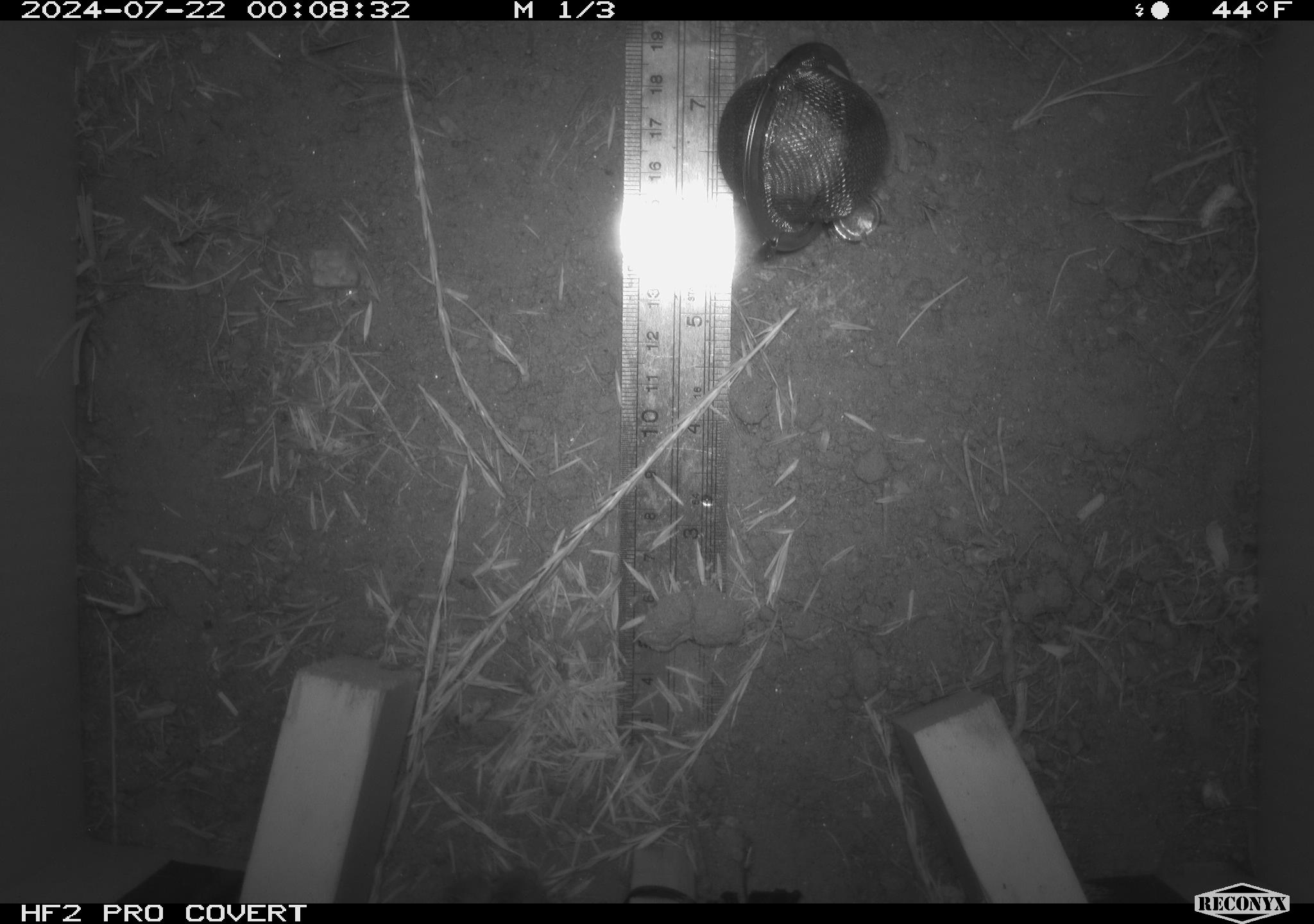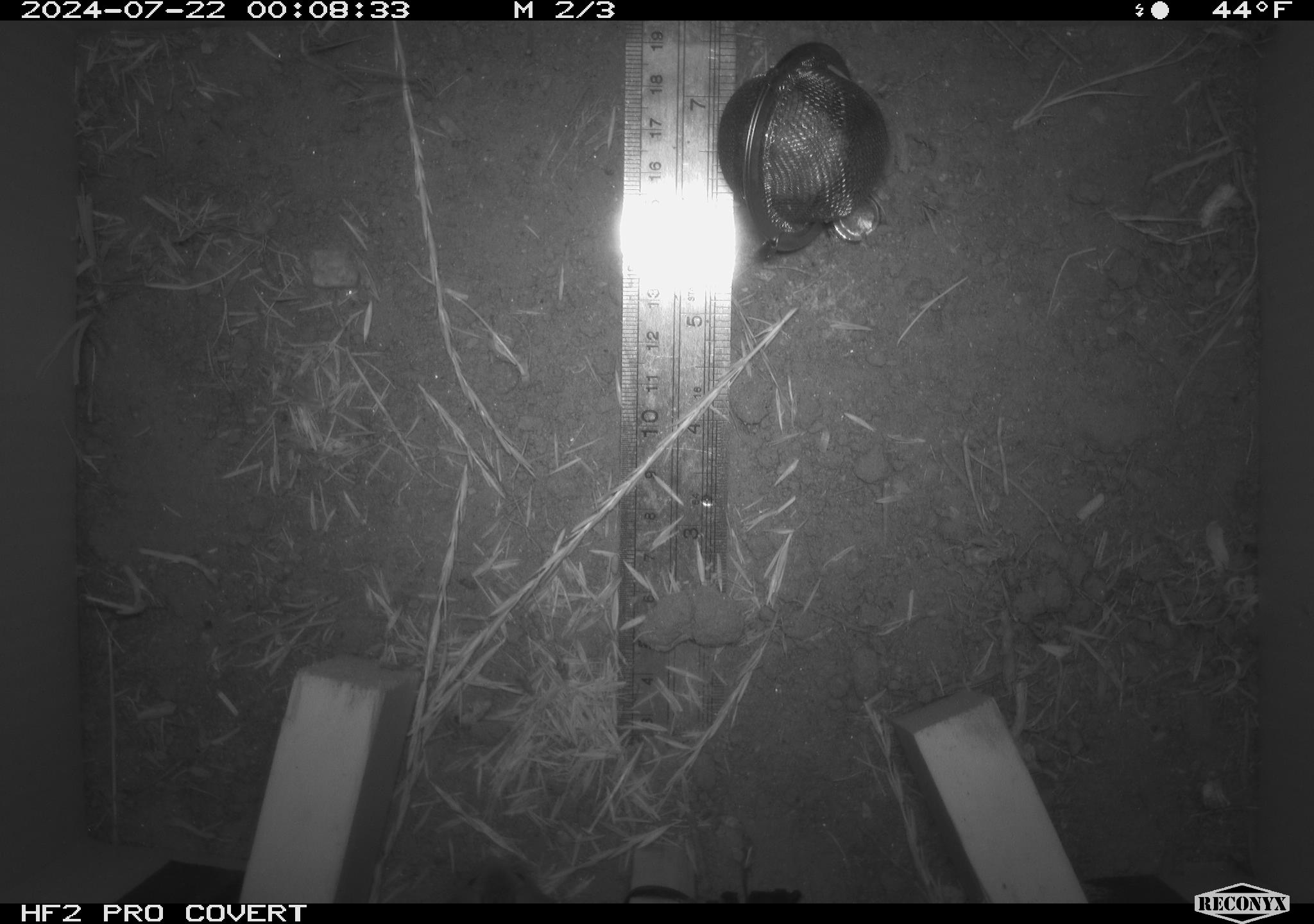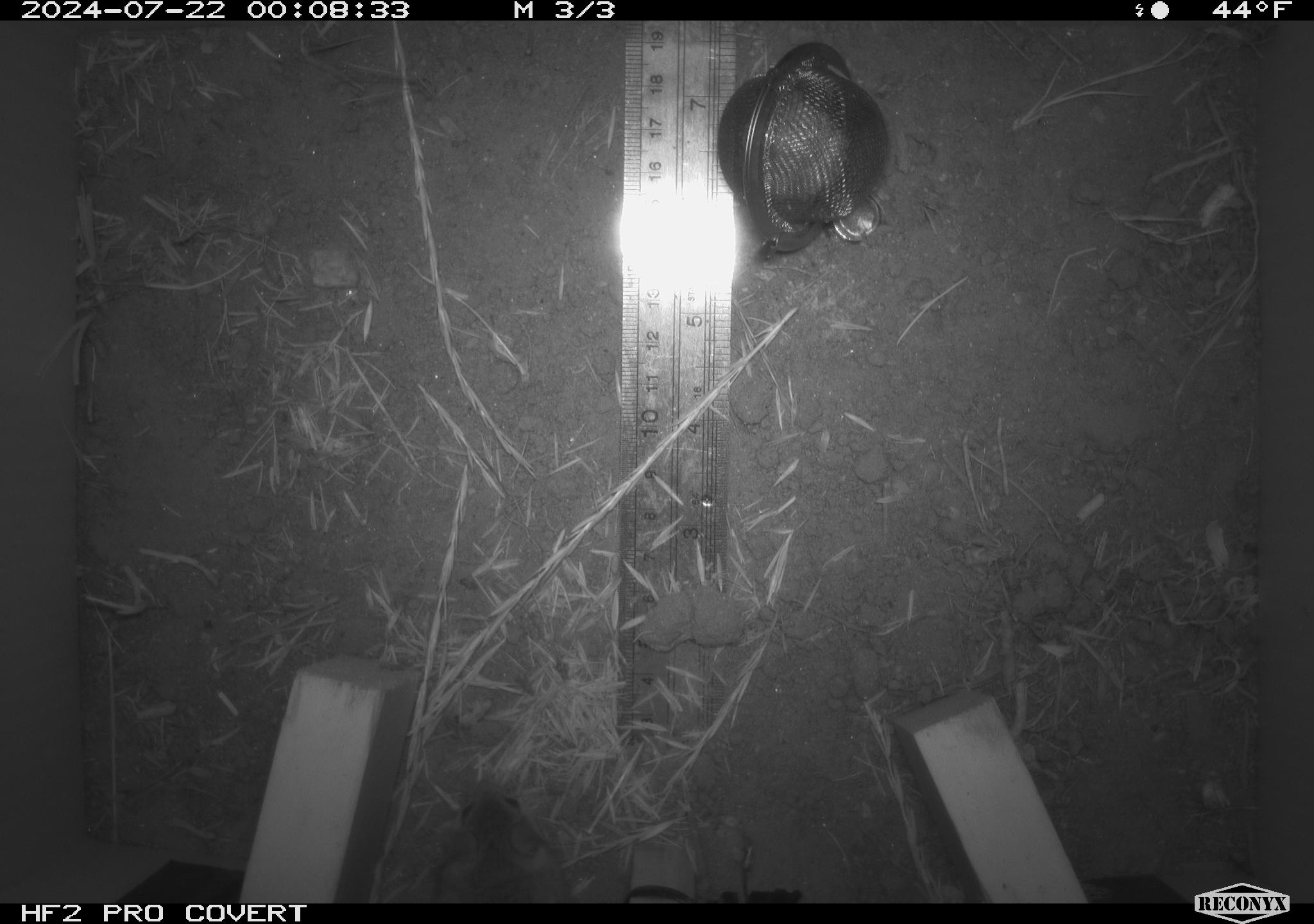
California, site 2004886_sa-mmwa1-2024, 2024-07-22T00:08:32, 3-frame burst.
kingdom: Animalia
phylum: Chordata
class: Mammalia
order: Rodentia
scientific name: Rodentia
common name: mouse species